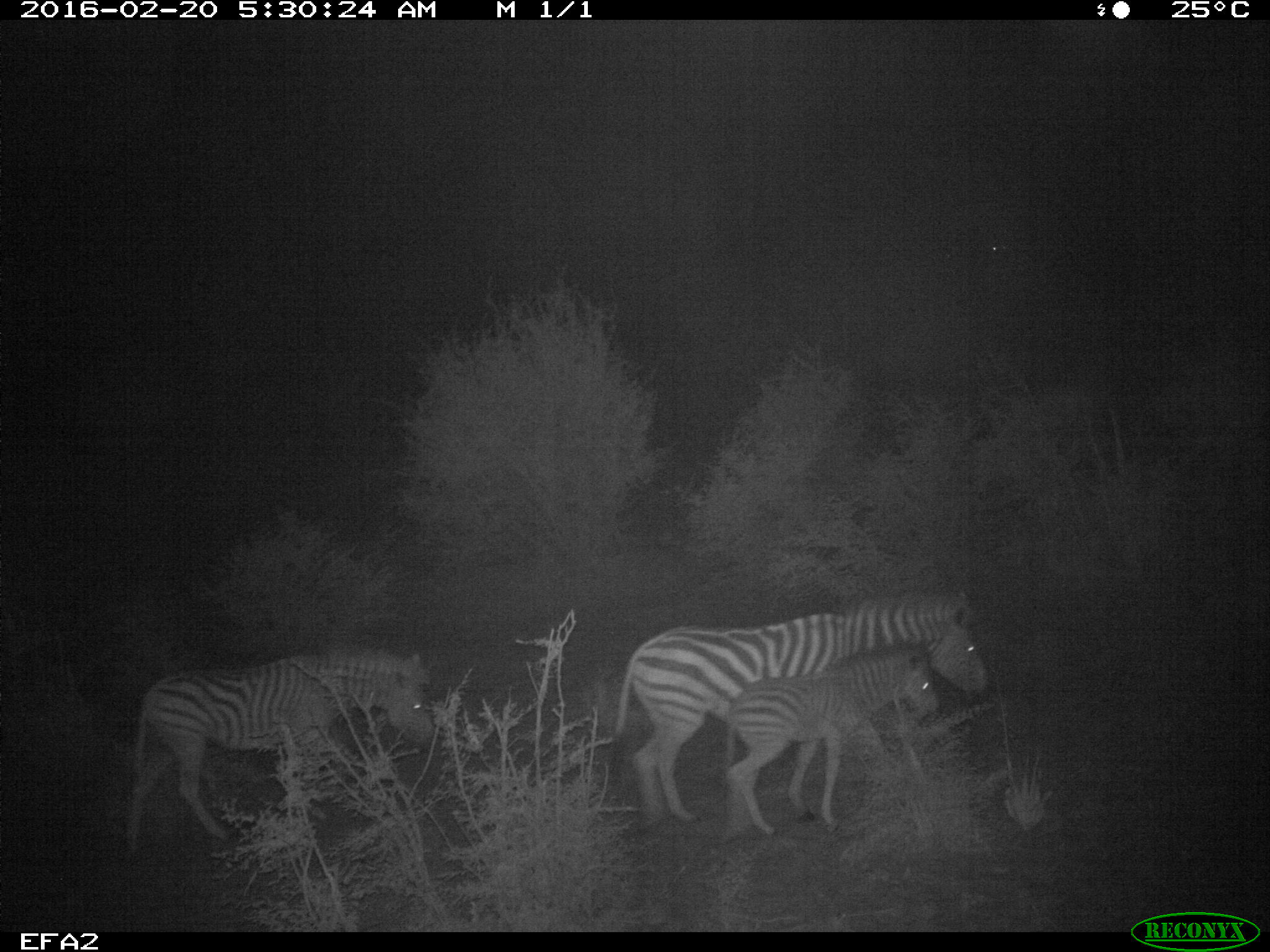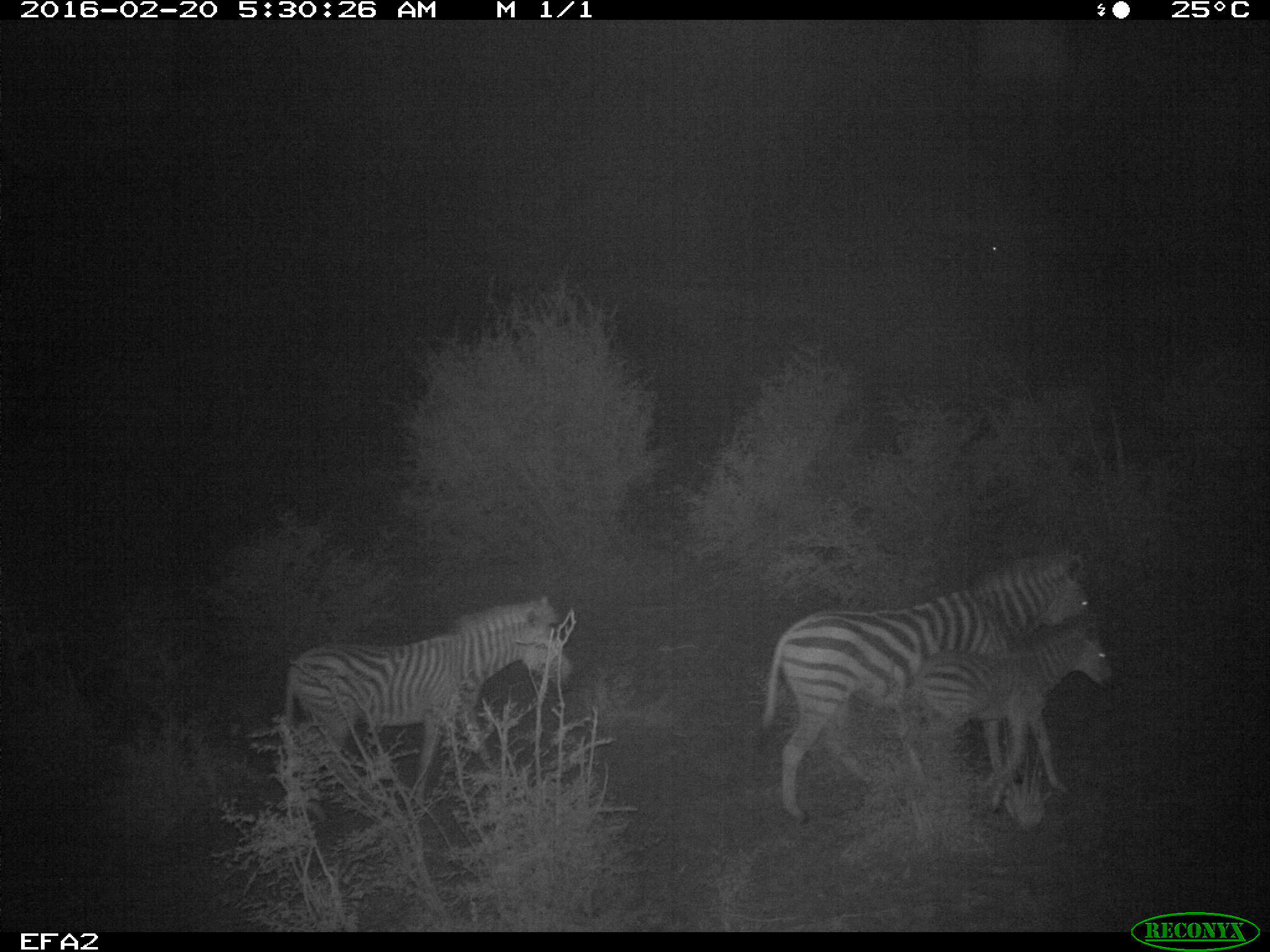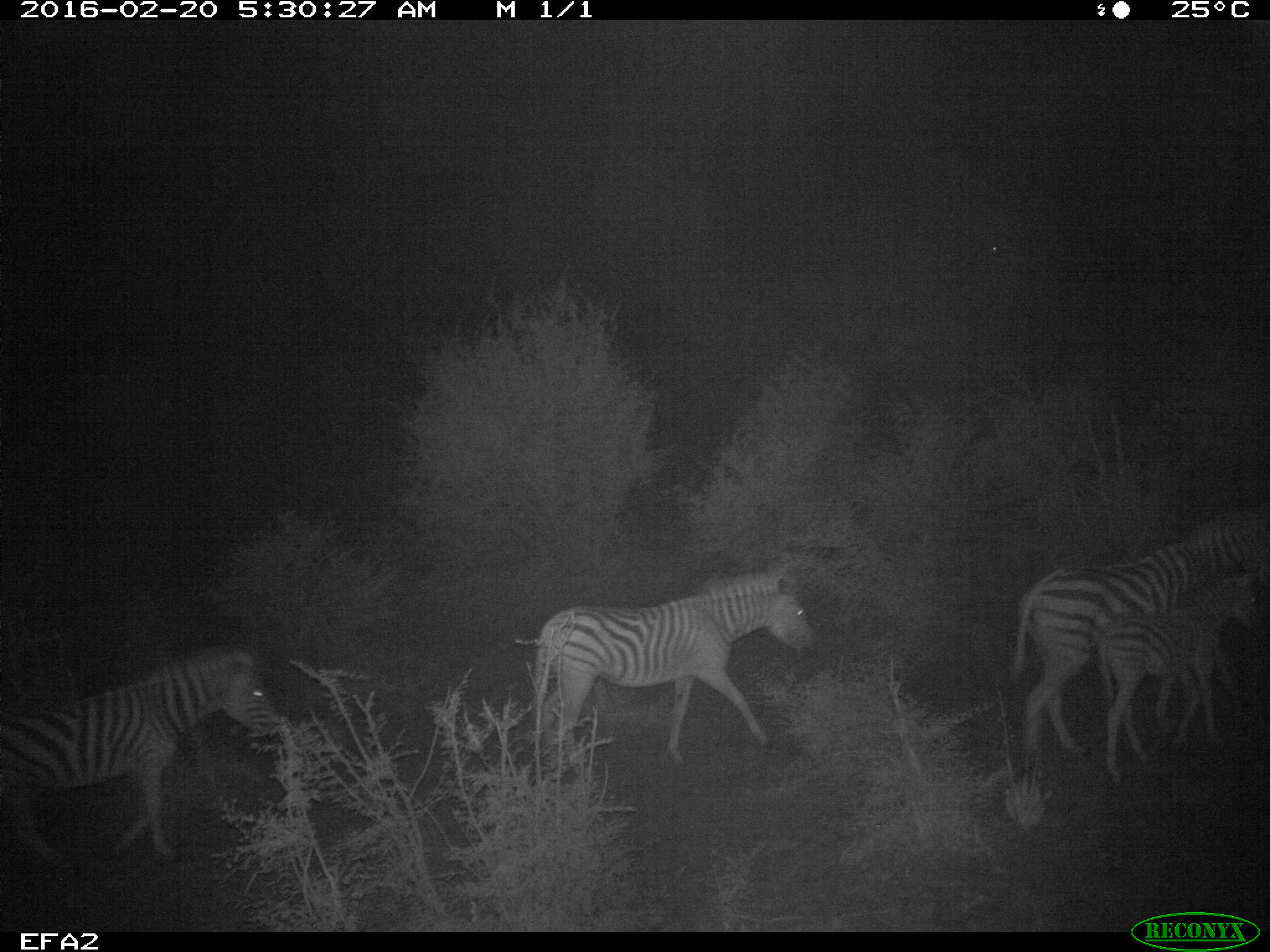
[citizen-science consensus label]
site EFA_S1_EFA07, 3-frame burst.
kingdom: Animalia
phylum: Chordata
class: Mammalia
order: Perissodactyla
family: Equidae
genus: Equus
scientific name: Equus quagga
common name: plains zebra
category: zebraplains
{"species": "zebraplains (plains zebra) (Equus quagga)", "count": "4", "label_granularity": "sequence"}